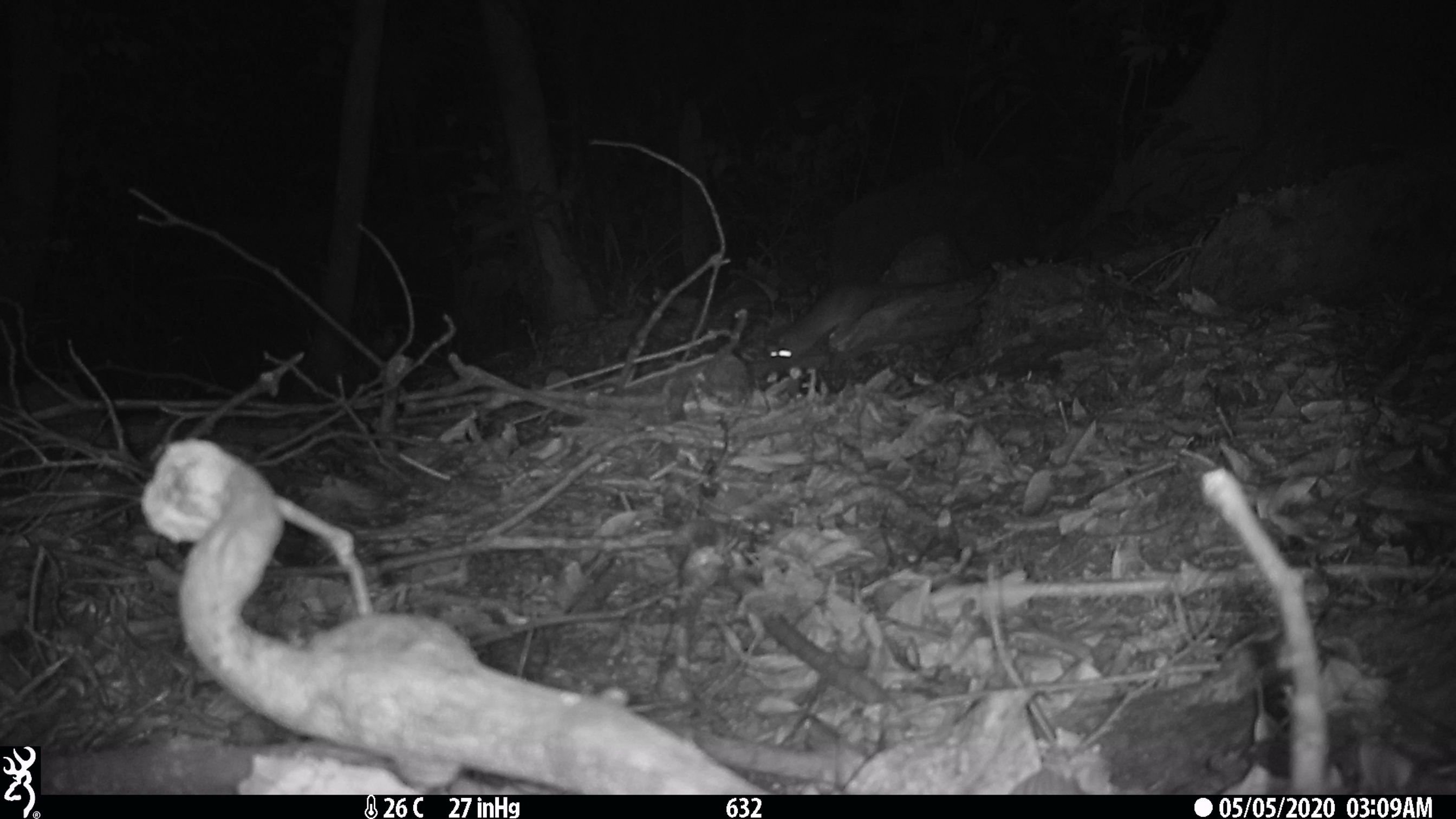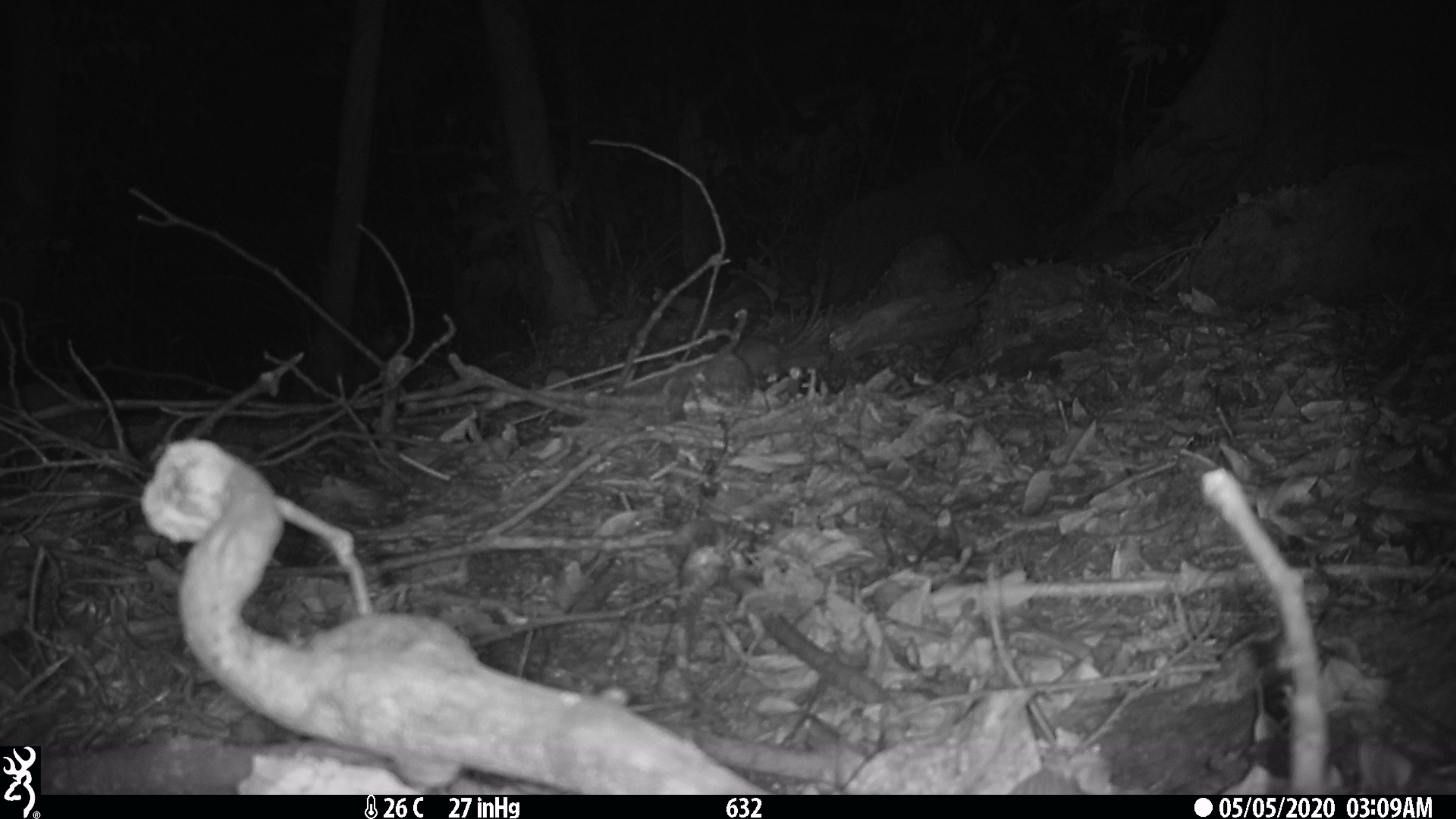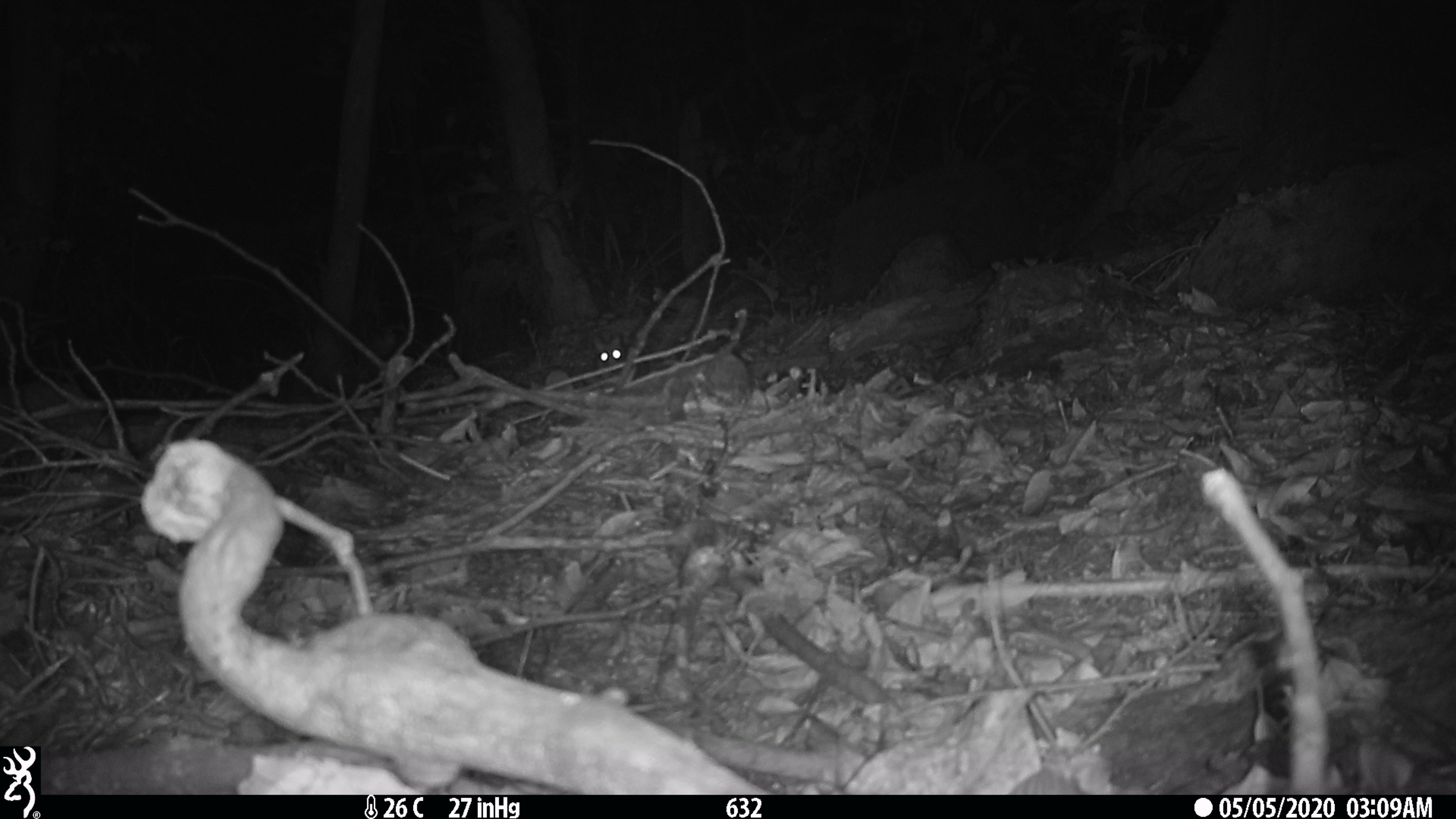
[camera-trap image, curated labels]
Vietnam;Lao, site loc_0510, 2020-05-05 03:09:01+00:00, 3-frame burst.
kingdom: Animalia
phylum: Chordata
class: Mammalia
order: Carnivora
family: Mustelidae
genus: Melogale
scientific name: Melogale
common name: ferret badger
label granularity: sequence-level